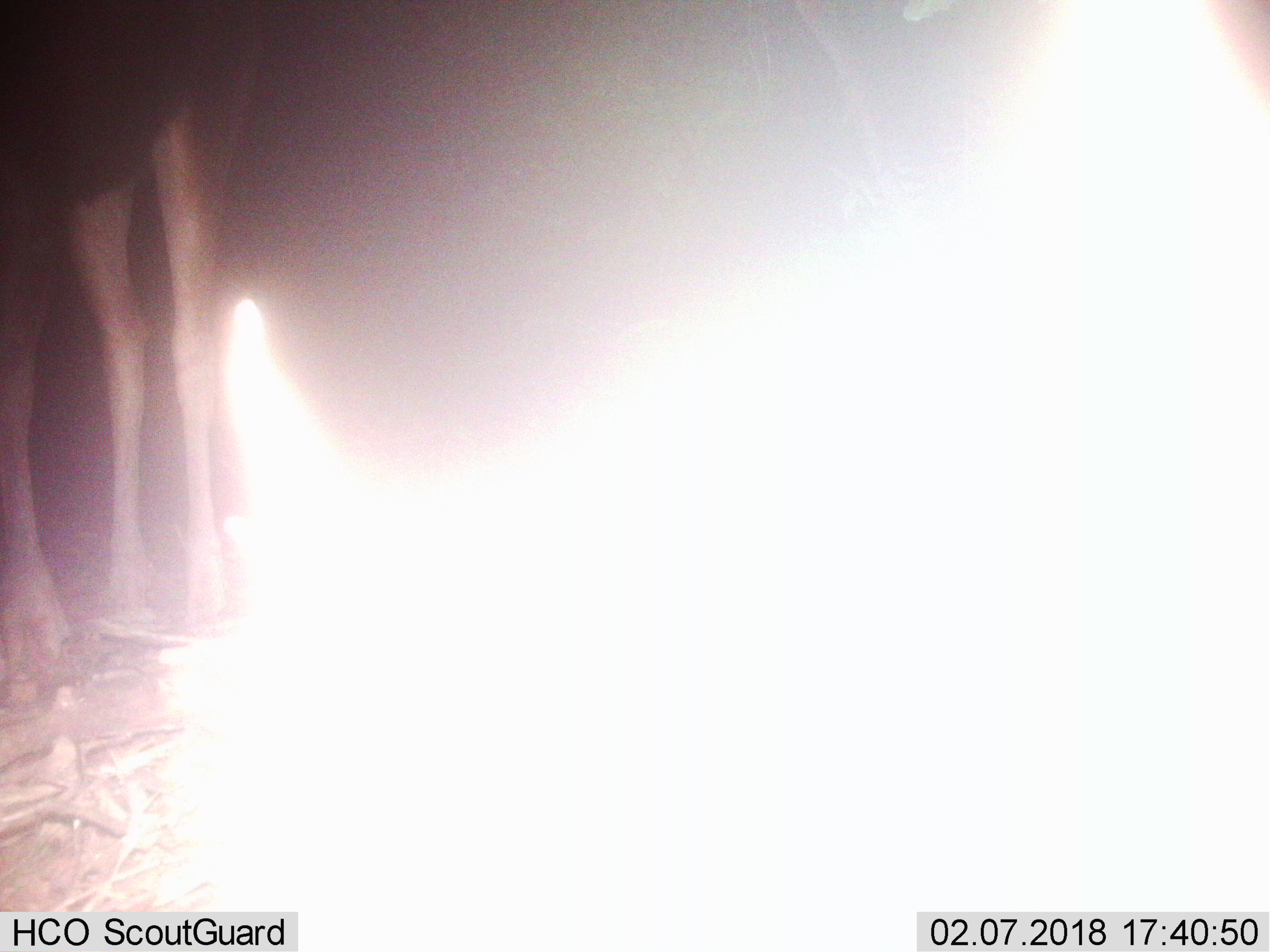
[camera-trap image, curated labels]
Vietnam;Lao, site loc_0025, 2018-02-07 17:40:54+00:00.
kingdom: Animalia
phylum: Chordata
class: Mammalia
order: Artiodactyla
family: Cervidae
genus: Rusa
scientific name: Rusa unicolor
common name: sambar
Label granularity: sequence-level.